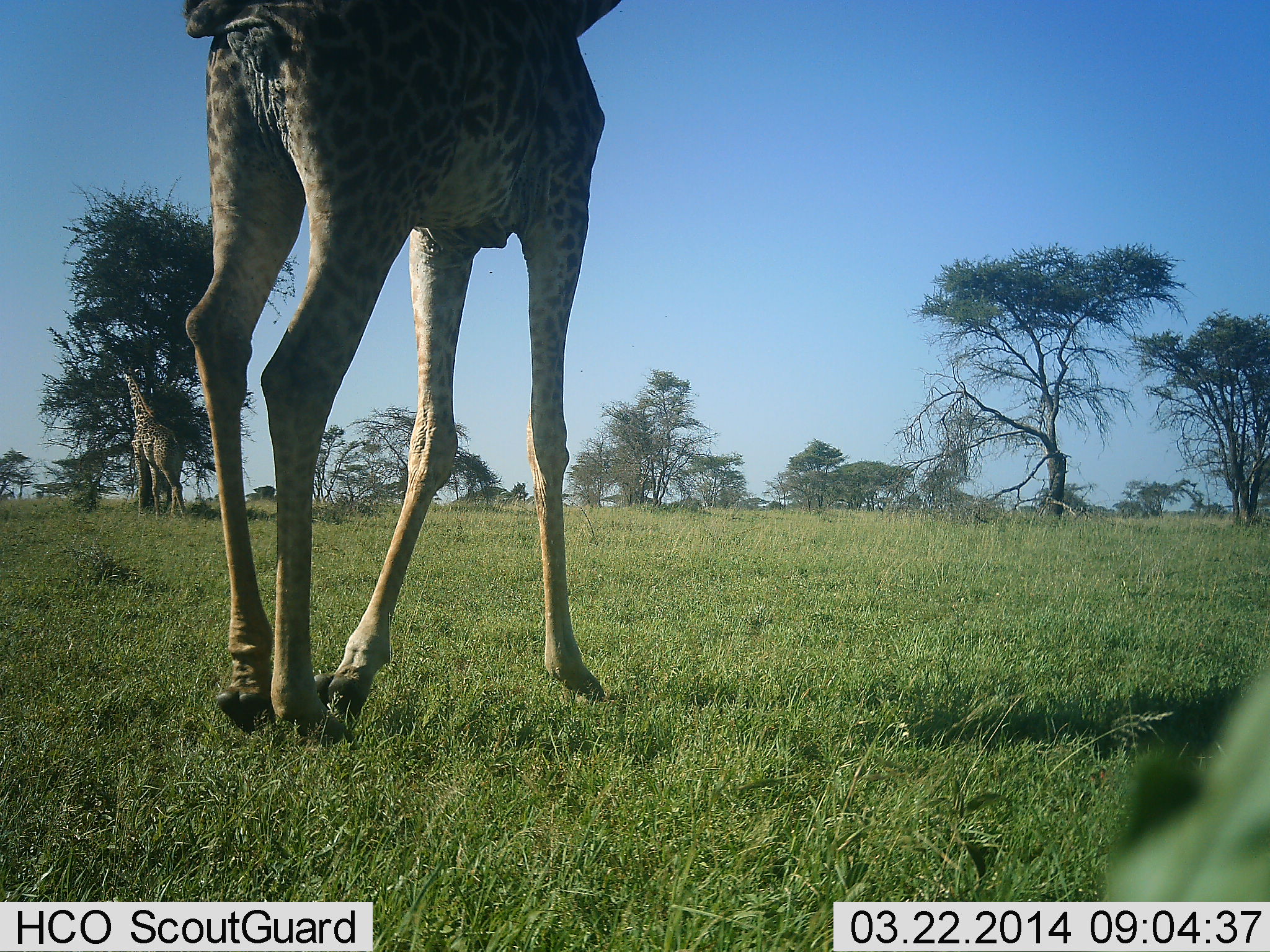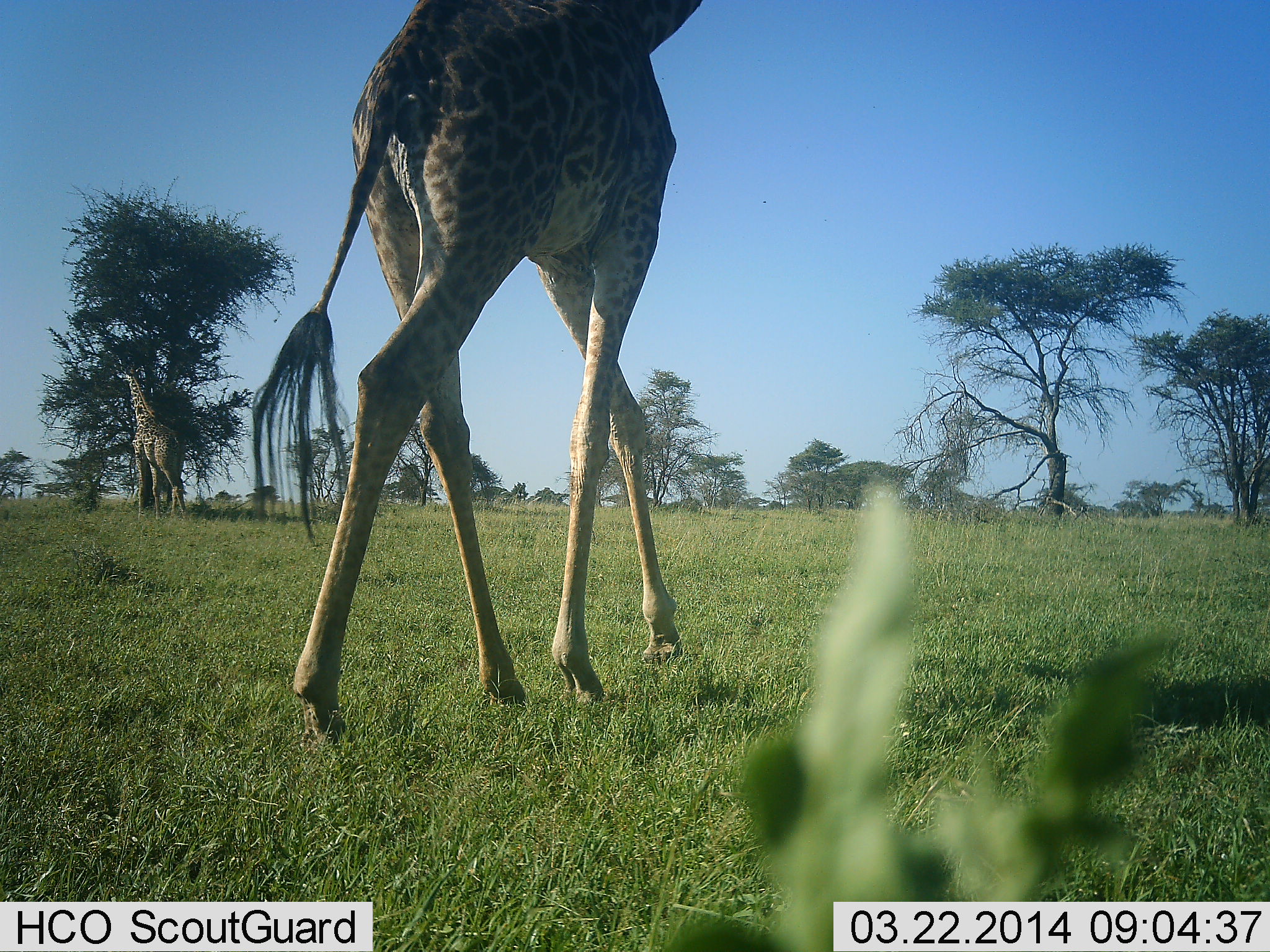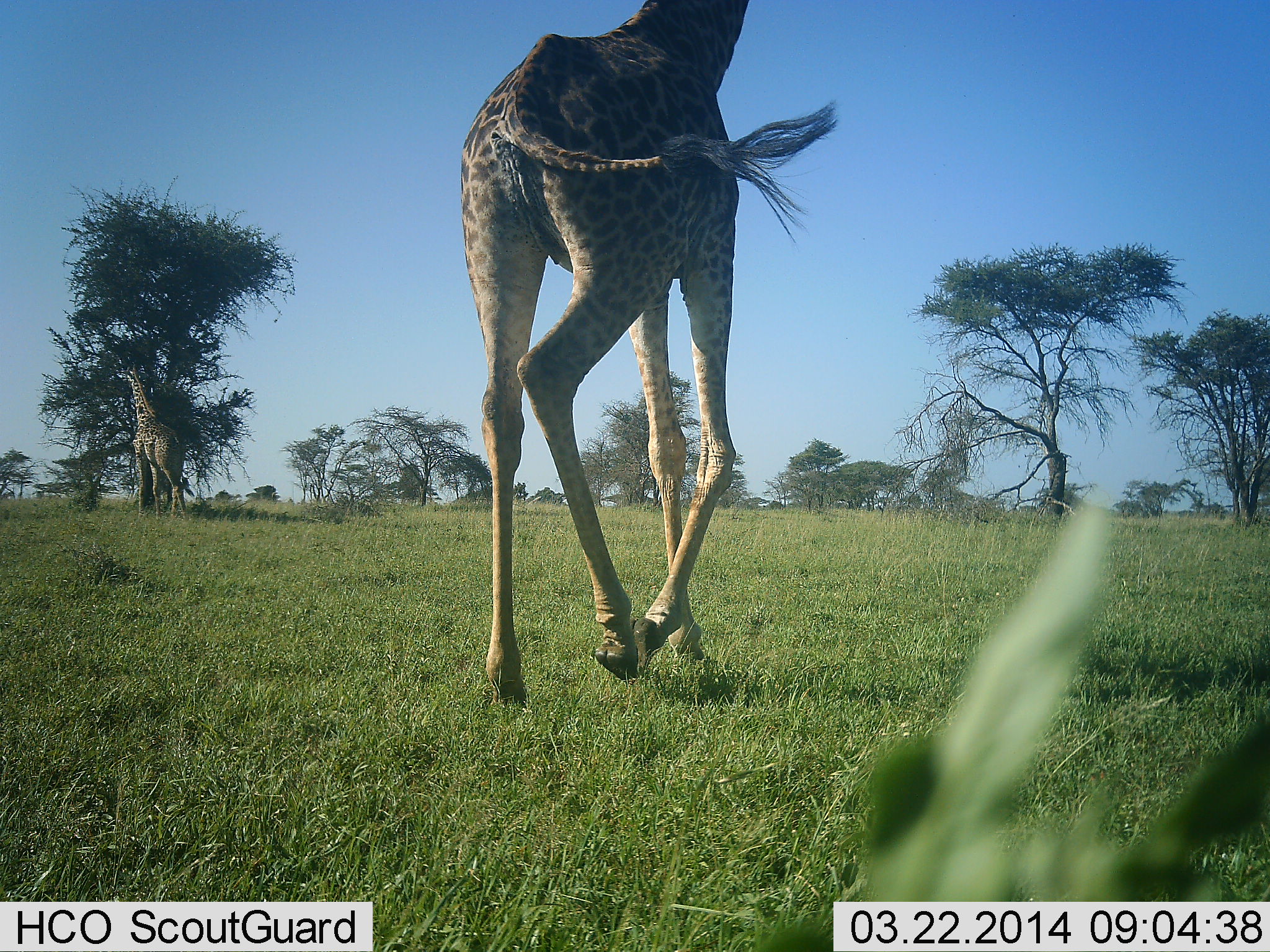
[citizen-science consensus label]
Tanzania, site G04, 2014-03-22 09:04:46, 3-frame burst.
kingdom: Animalia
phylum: Chordata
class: Mammalia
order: Artiodactyla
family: Giraffidae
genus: Giraffa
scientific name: Giraffa camelopardalis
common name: giraffe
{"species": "giraffe (Giraffa camelopardalis)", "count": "2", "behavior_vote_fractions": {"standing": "10%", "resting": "0%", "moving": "100%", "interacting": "0%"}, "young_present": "0%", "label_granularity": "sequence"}